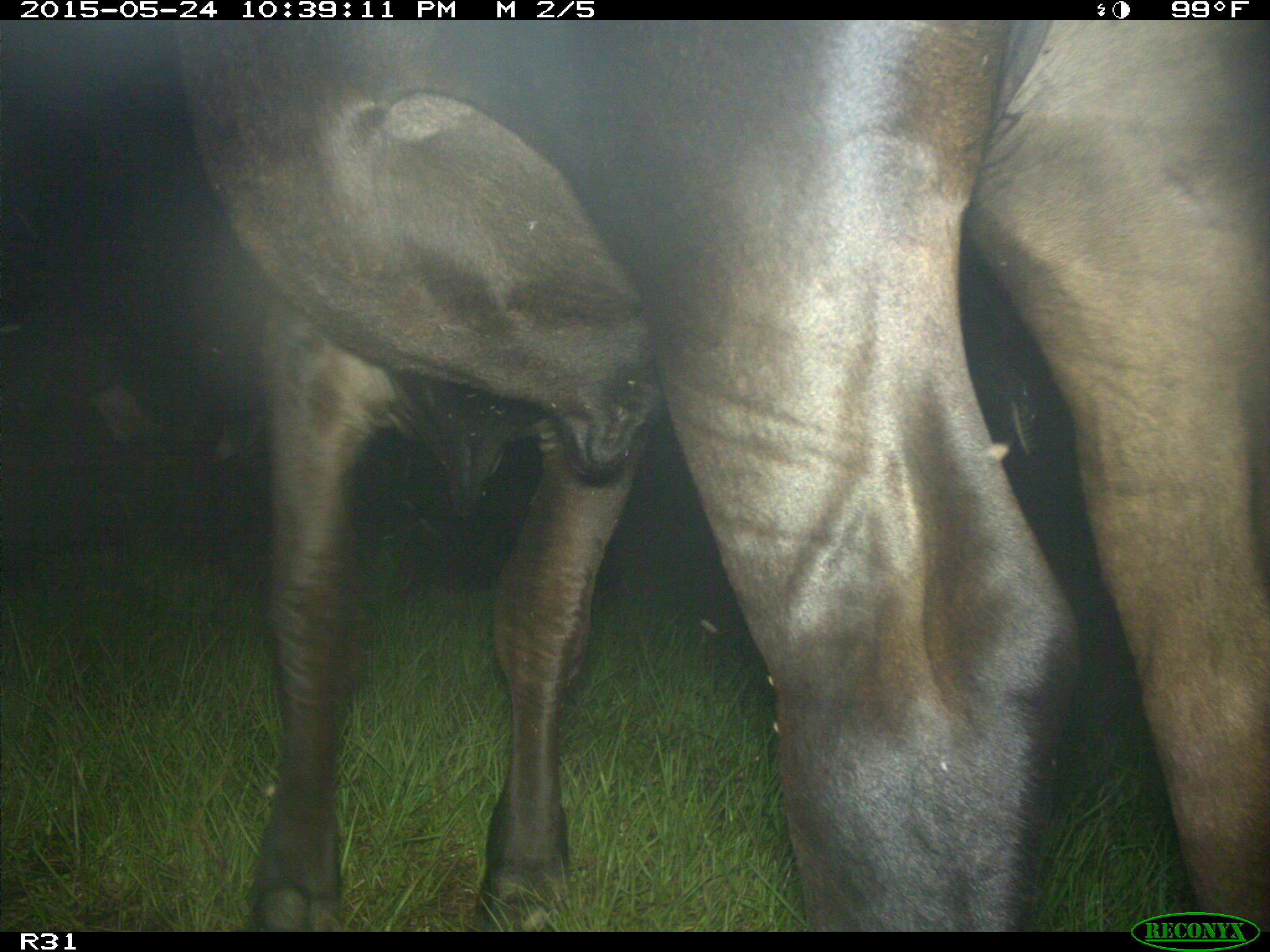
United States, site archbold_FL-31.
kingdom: Animalia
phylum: Chordata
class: Mammalia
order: Artiodactyla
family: Bovidae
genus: Bos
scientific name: Bos taurus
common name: domestic cow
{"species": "Bos taurus (domestic cow)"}